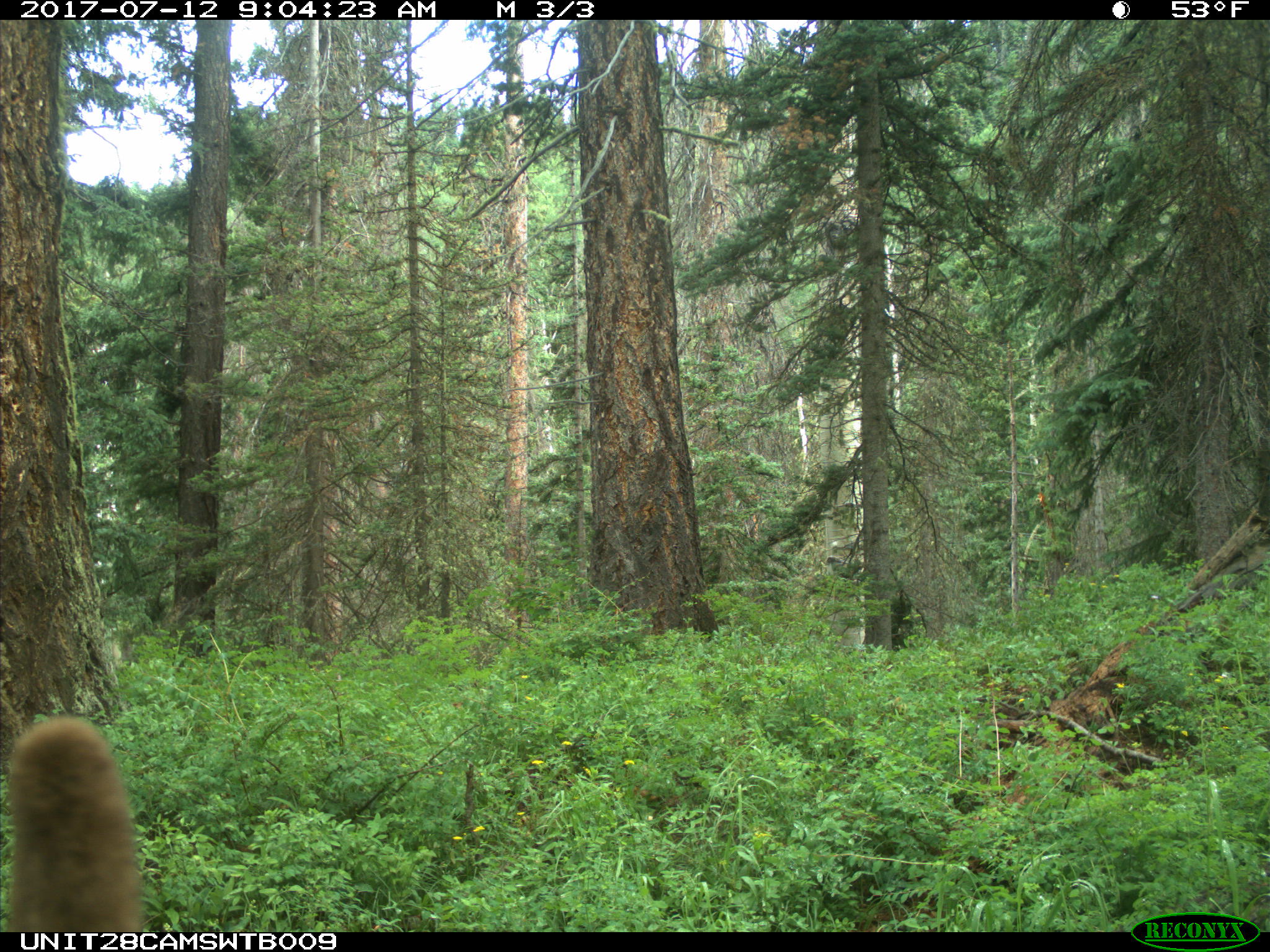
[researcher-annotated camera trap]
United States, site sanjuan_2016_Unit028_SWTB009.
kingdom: Animalia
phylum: Chordata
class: Mammalia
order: Artiodactyla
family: Cervidae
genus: Cervus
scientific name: Cervus elaphus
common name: red deer